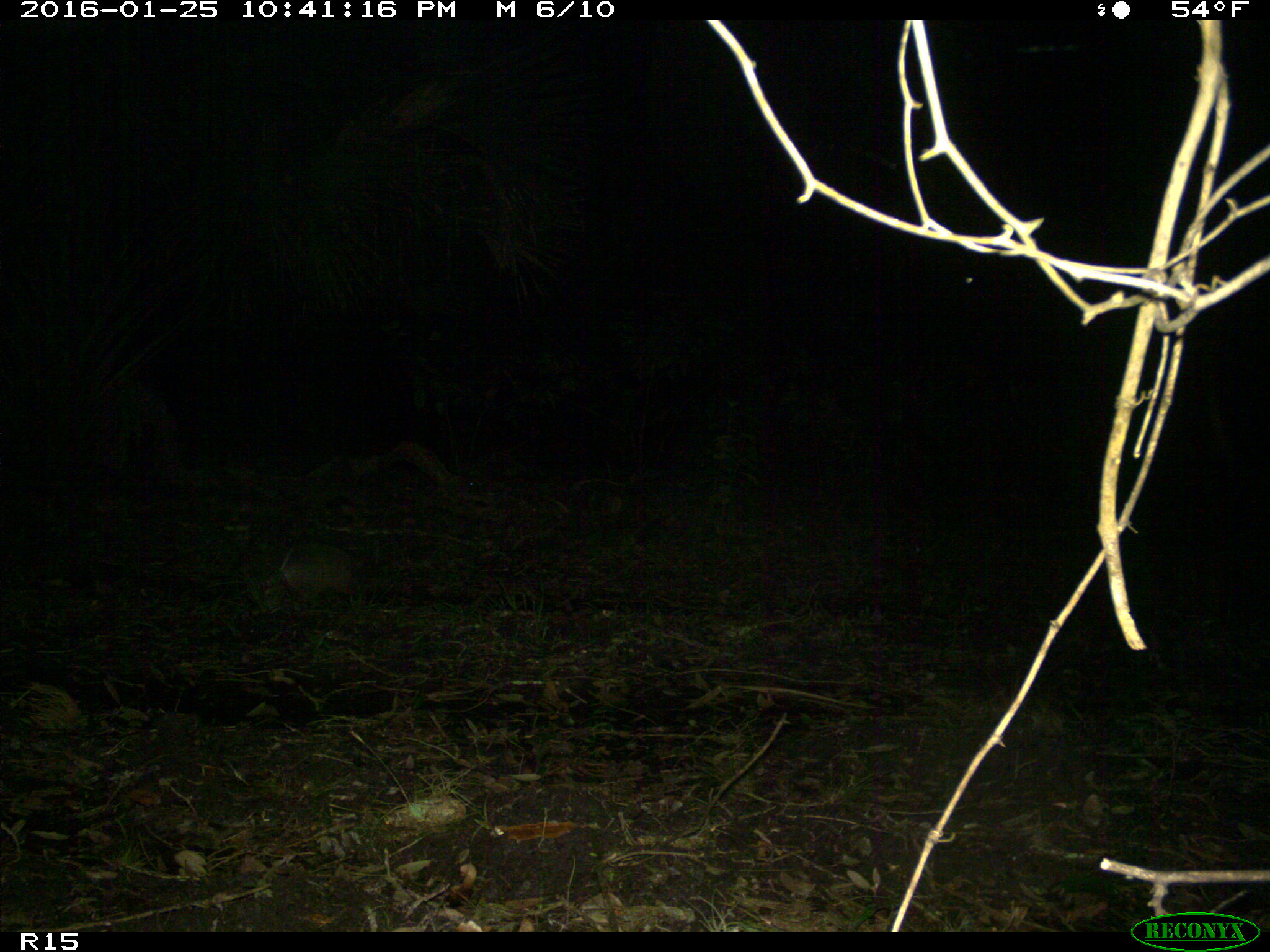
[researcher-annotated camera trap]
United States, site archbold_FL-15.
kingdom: Animalia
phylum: Chordata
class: Mammalia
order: Cingulata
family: Dasypodidae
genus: Dasypus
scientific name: Dasypus novemcinctus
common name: nine-banded armadillo